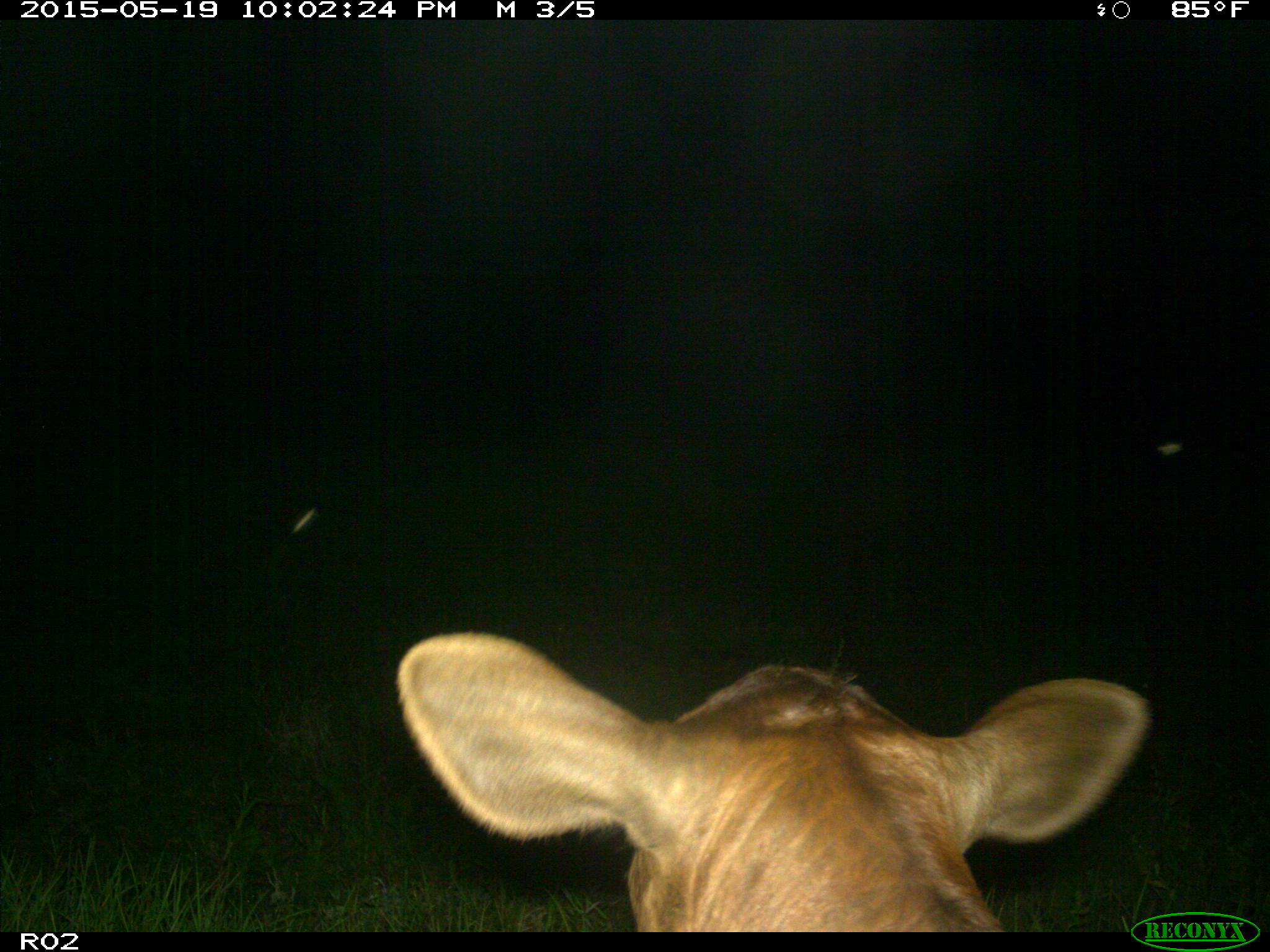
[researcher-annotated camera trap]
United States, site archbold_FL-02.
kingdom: Animalia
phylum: Chordata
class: Mammalia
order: Artiodactyla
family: Bovidae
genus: Bos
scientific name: Bos taurus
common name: domestic cow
Bos taurus (domestic cow).